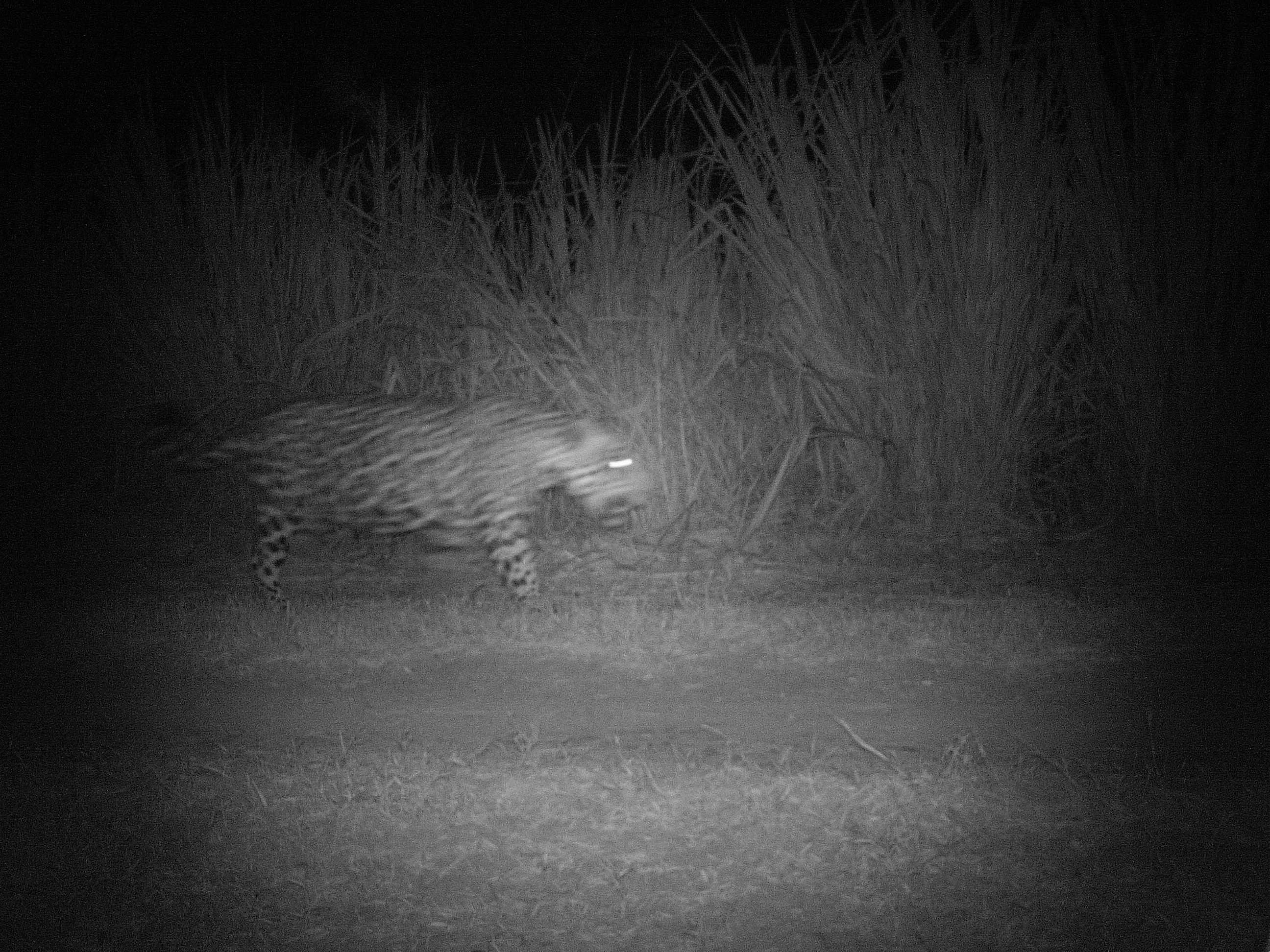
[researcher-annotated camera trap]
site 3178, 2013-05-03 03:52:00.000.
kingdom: Animalia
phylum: Chordata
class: Mammalia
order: Carnivora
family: Felidae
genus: Panthera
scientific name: Panthera onca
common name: jaguar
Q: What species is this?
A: Panthera onca (jaguar).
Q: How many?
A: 1.